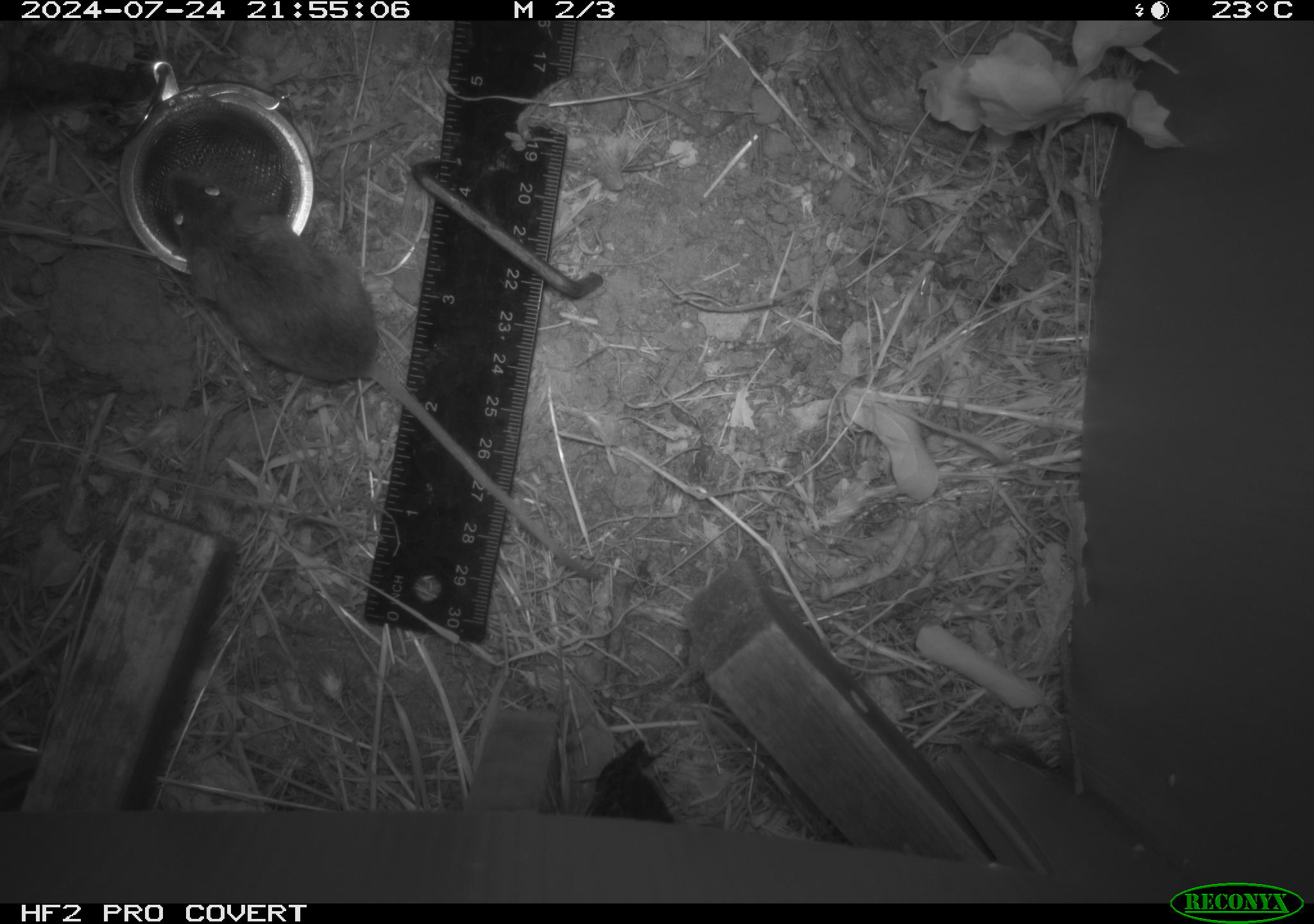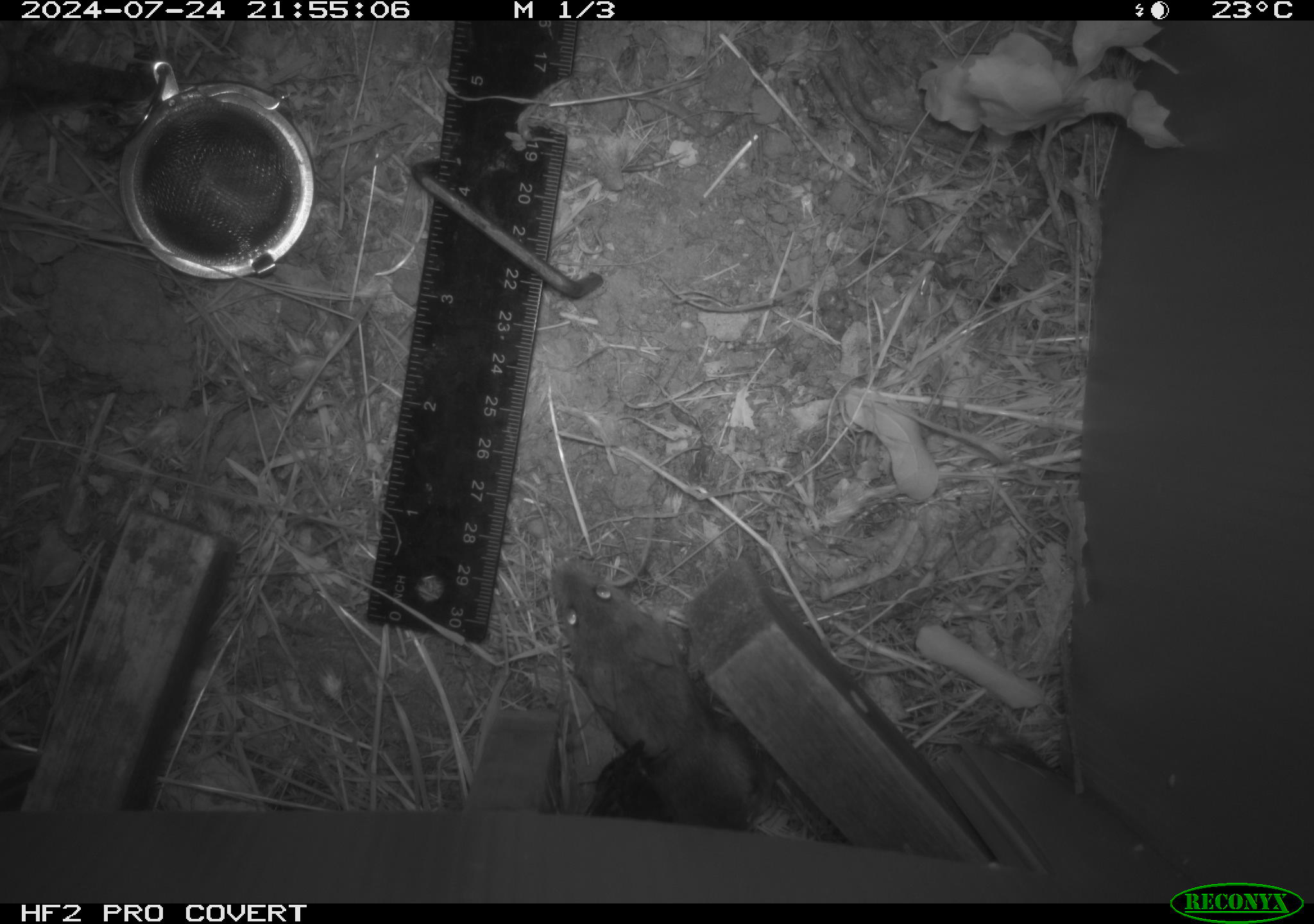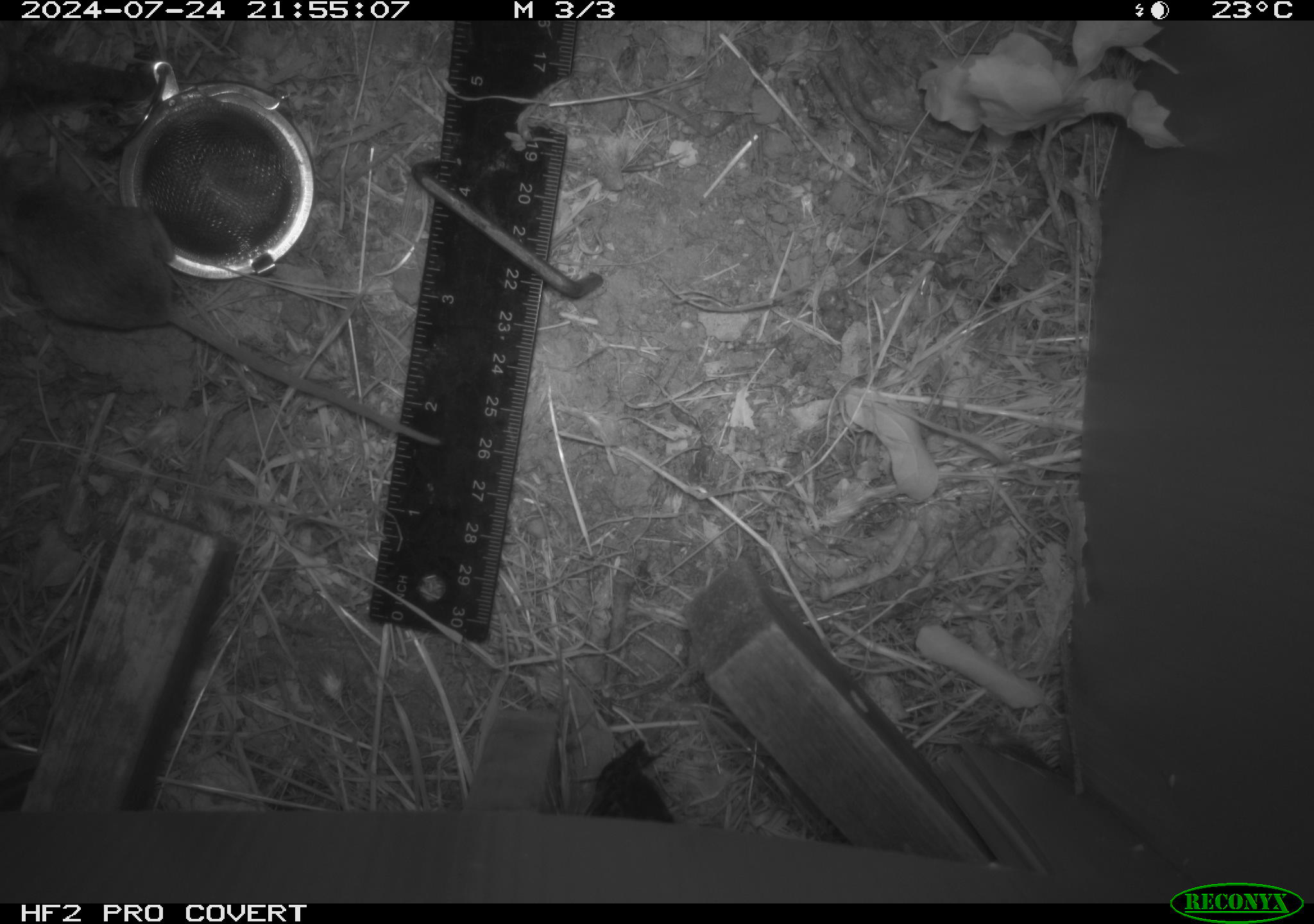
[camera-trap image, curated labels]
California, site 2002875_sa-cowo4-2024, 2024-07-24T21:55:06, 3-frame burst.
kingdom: Animalia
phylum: Chordata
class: Mammalia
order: Rodentia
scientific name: Rodentia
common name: rodent